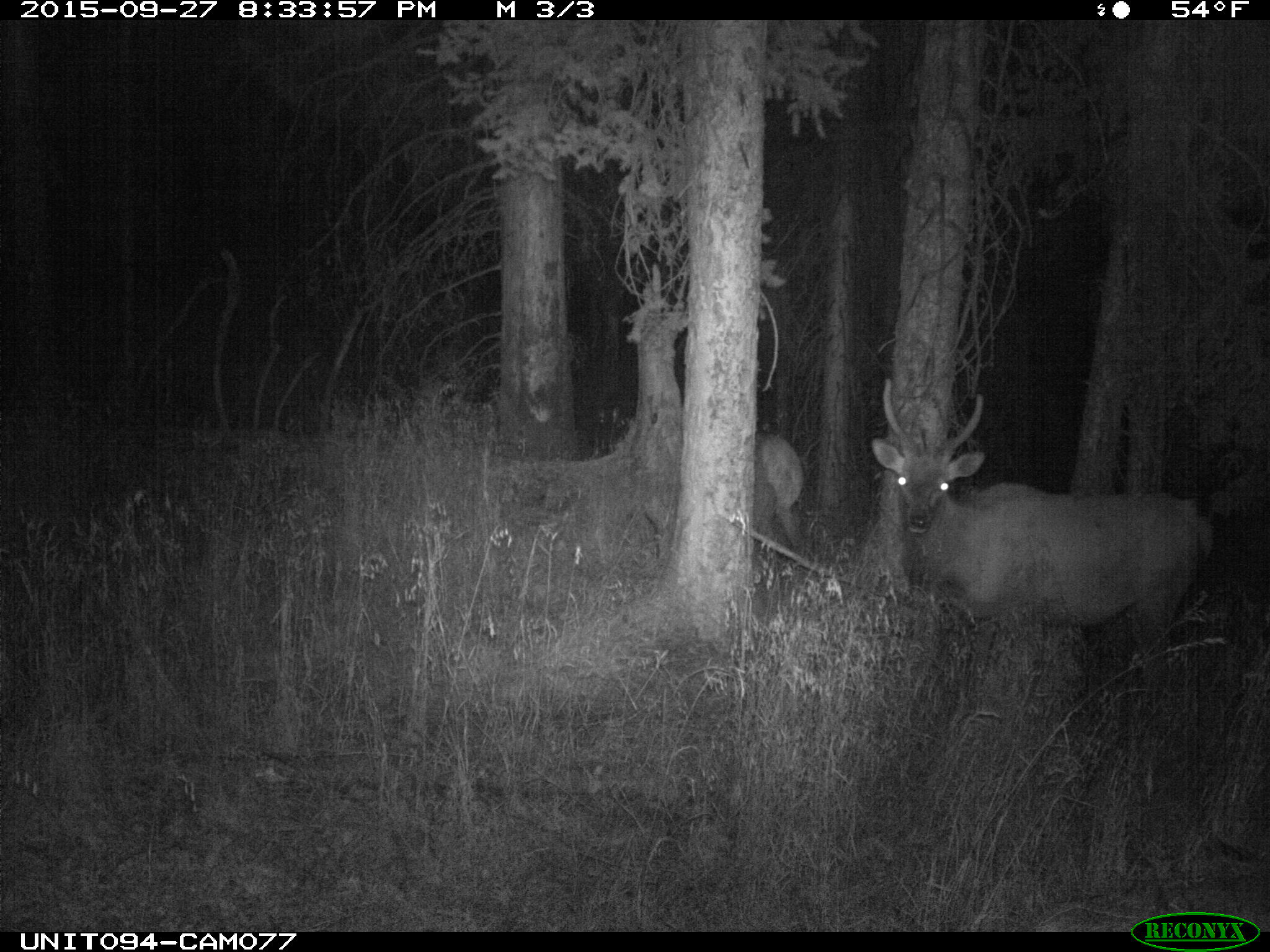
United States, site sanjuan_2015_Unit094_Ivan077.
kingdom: Animalia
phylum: Chordata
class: Mammalia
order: Artiodactyla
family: Cervidae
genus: Cervus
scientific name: Cervus elaphus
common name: red deer